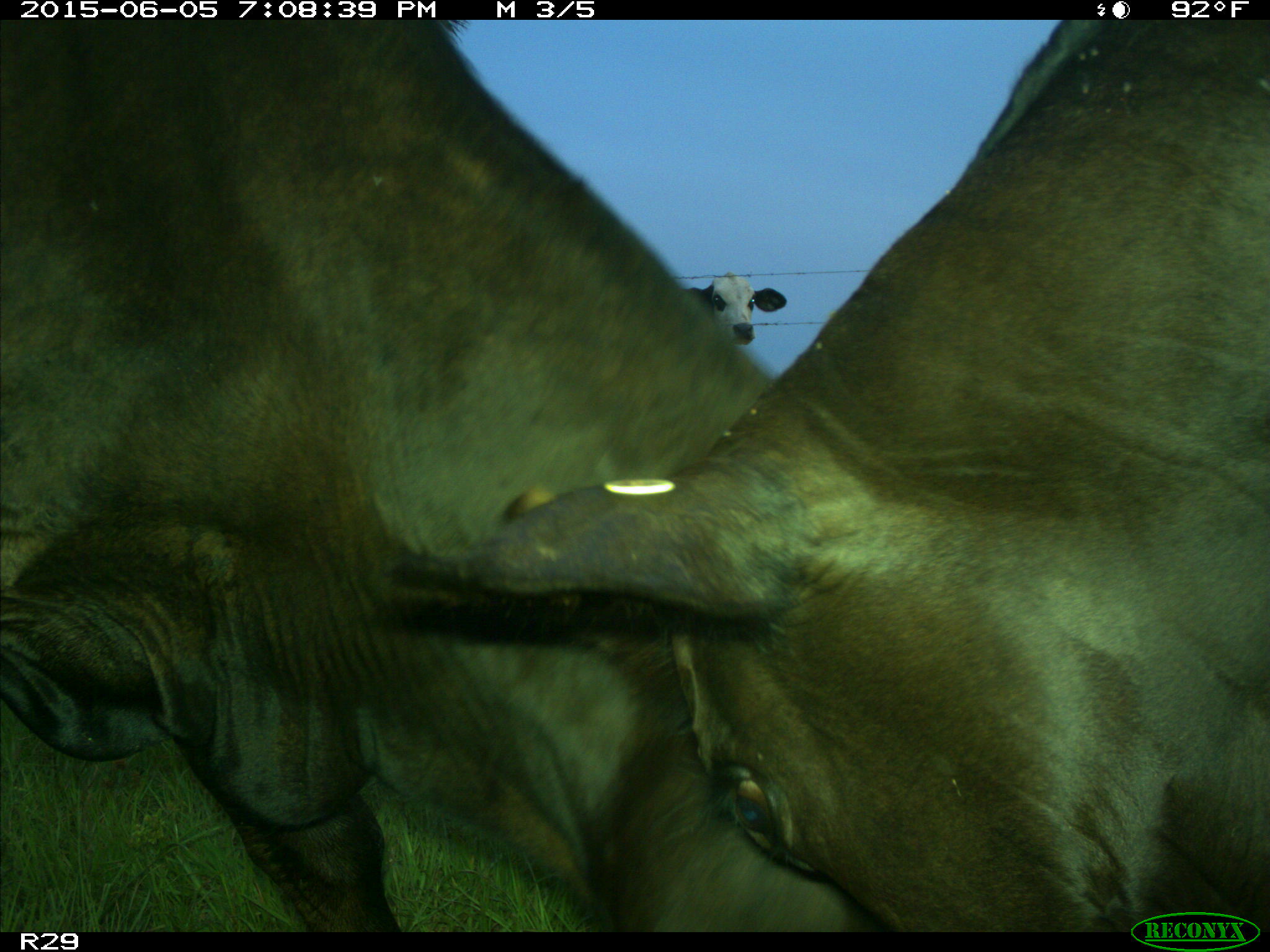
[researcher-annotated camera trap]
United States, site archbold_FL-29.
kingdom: Animalia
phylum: Chordata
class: Mammalia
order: Artiodactyla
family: Bovidae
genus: Bos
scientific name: Bos taurus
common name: domestic cow